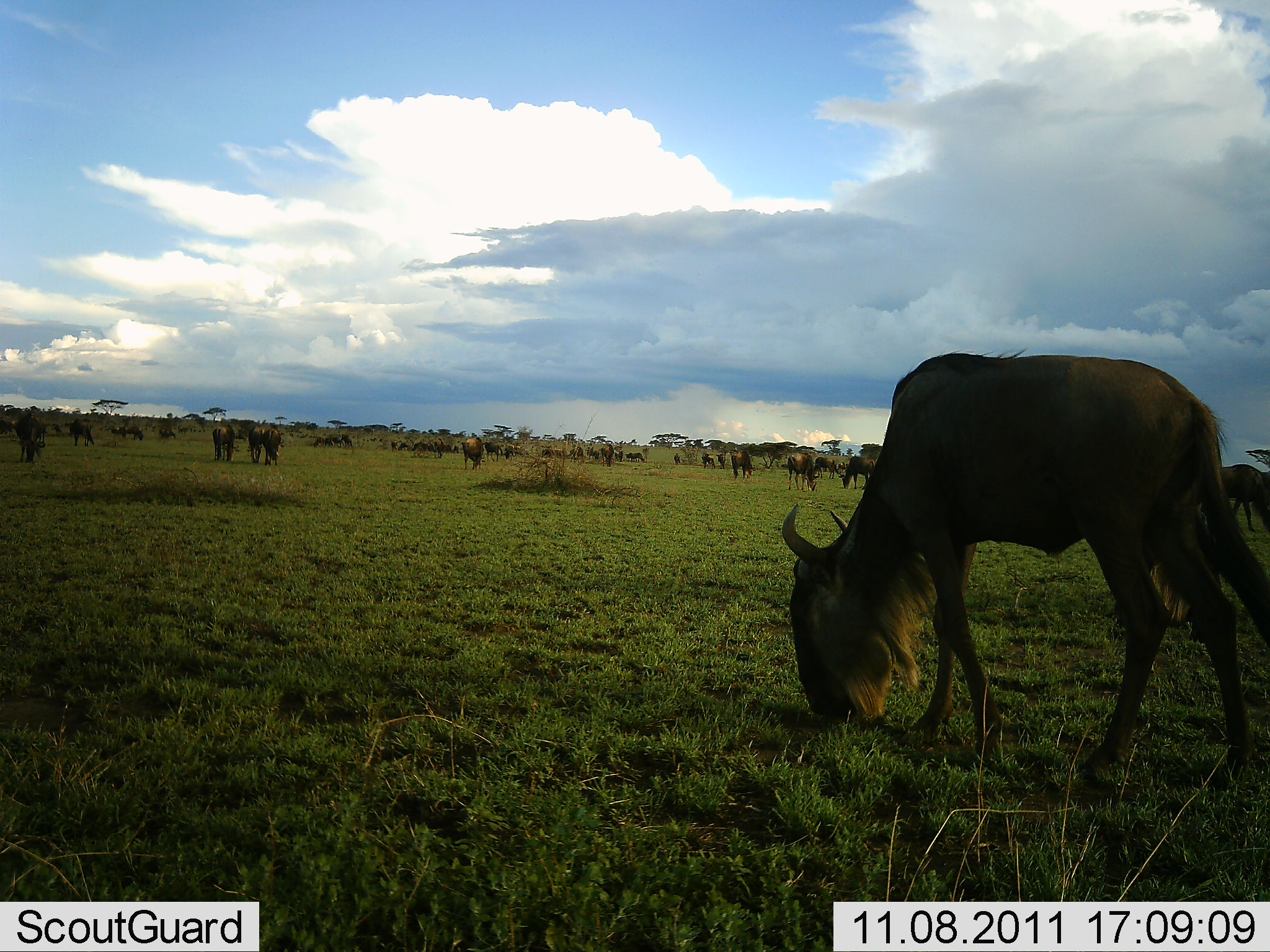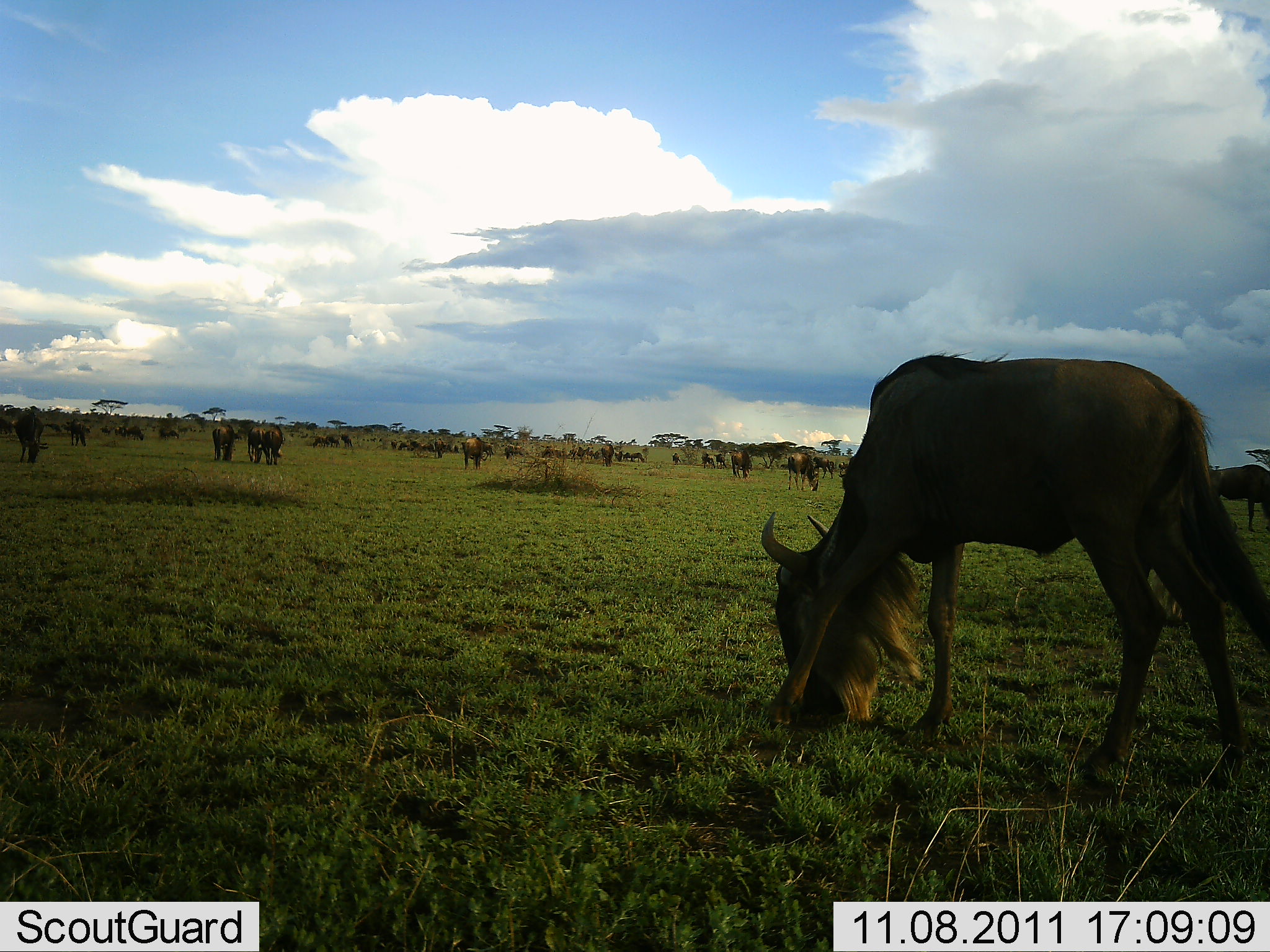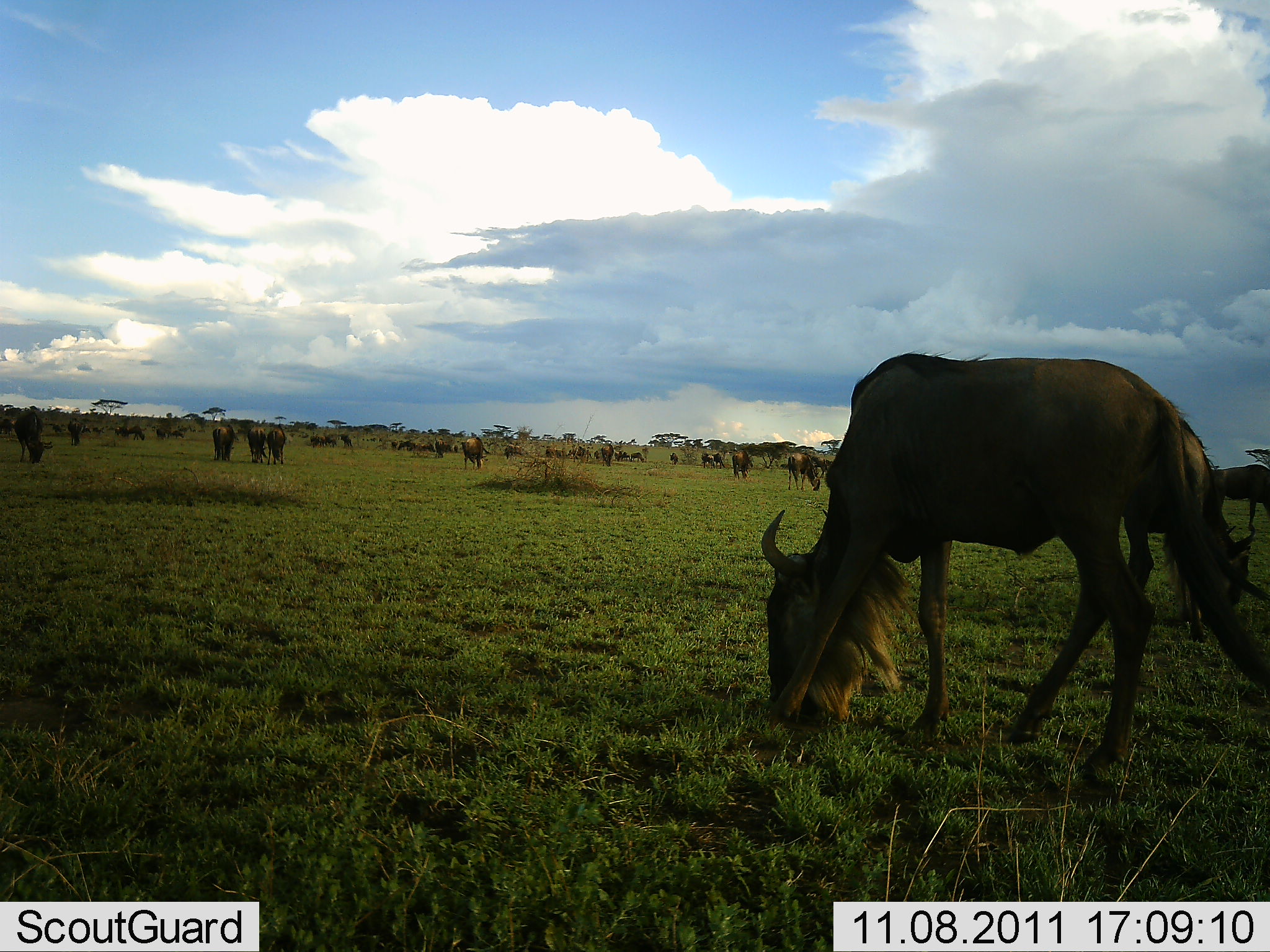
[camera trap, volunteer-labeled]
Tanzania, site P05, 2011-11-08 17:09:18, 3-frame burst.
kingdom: Animalia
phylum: Chordata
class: Mammalia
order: Artiodactyla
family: Bovidae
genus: Connochaetes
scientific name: Connochaetes taurinus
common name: blue wildebeest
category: wildebeest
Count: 11-50.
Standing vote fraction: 50%.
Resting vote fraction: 0%.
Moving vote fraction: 40%.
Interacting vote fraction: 0%.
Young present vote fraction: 0%.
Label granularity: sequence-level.